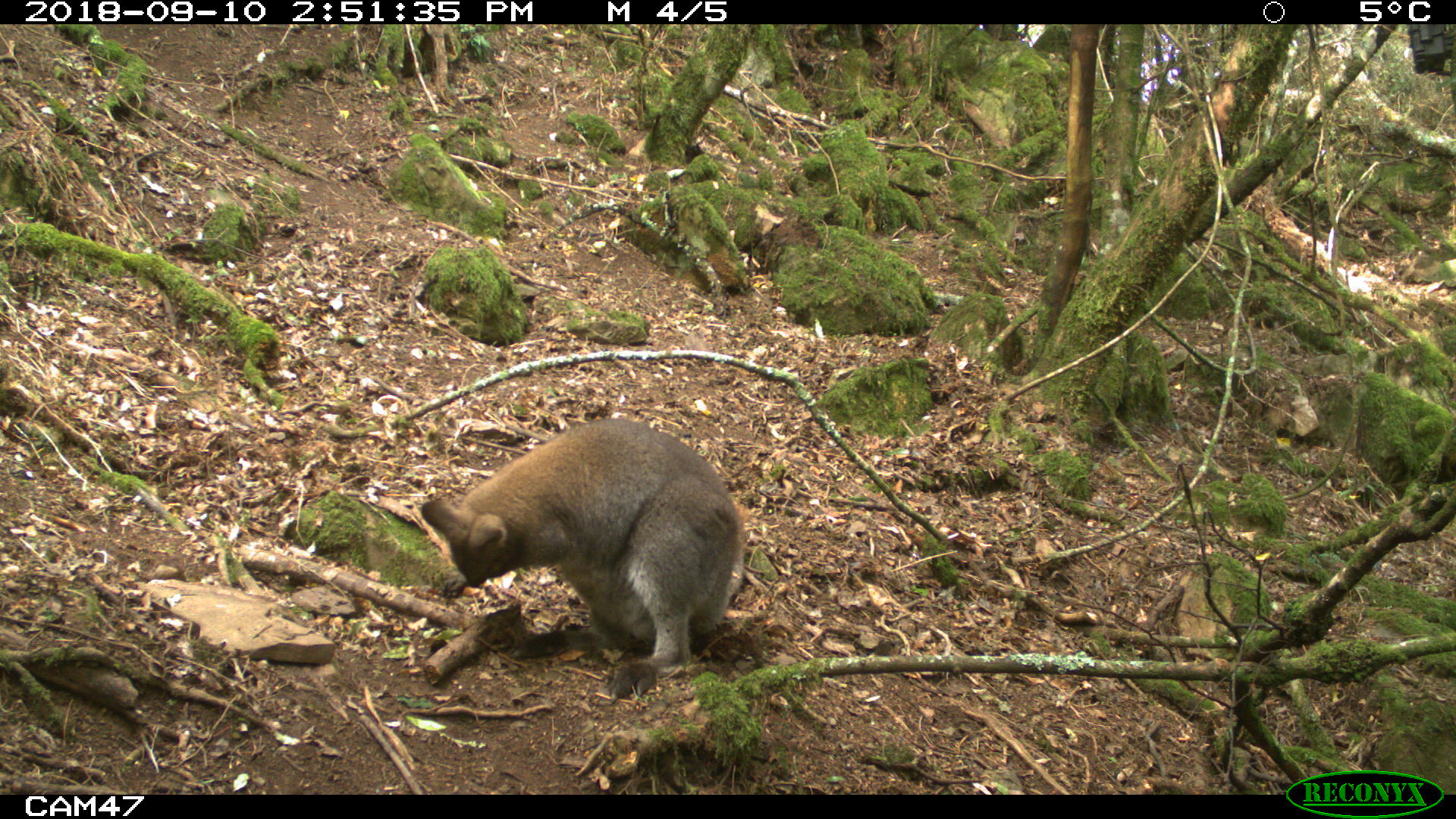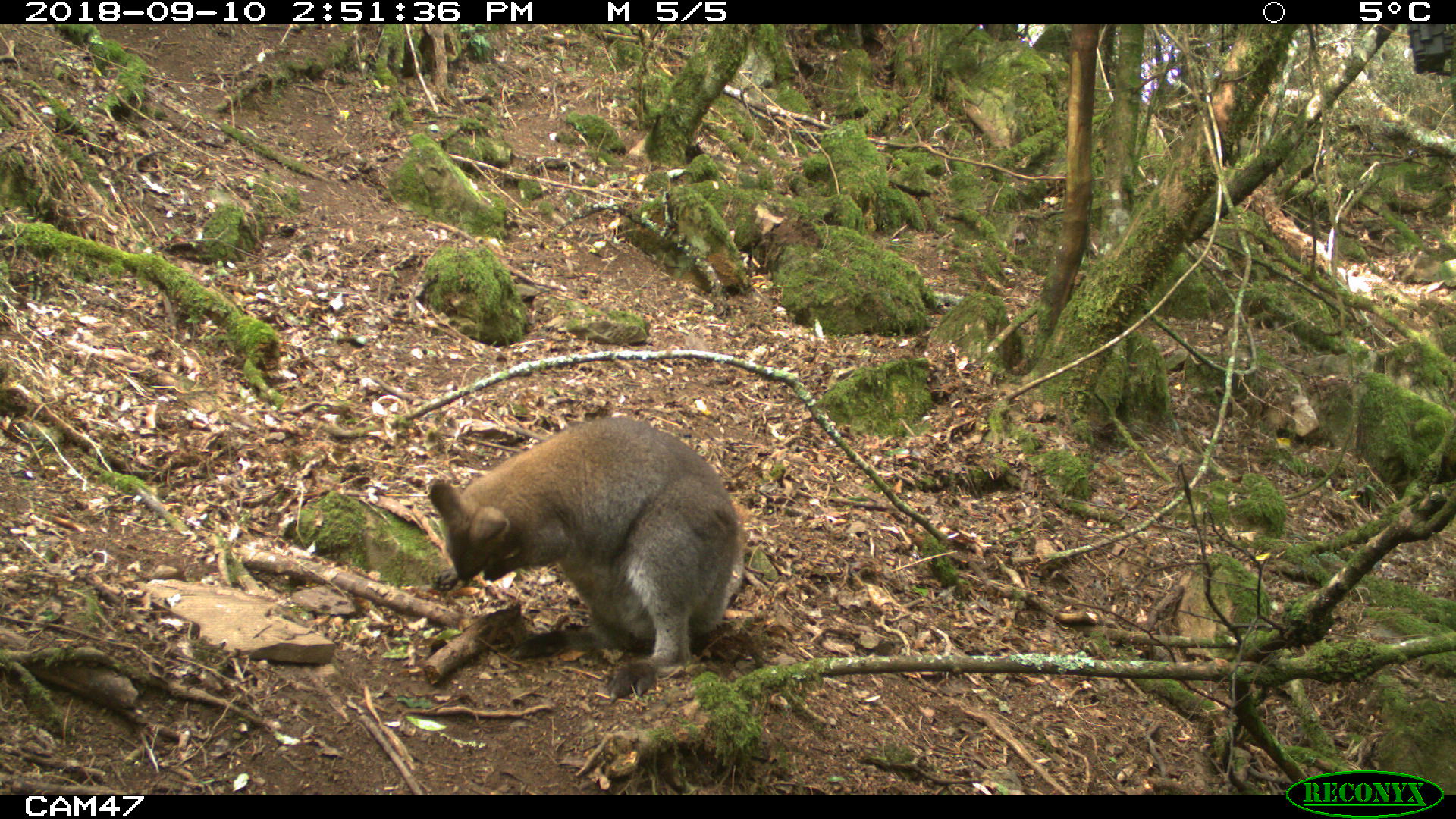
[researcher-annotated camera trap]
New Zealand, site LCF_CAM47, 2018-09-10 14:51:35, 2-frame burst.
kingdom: Animalia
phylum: Chordata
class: Mammalia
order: Diprotodontia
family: Macropodidae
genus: Notamacropus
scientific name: Notamacropus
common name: wallaby